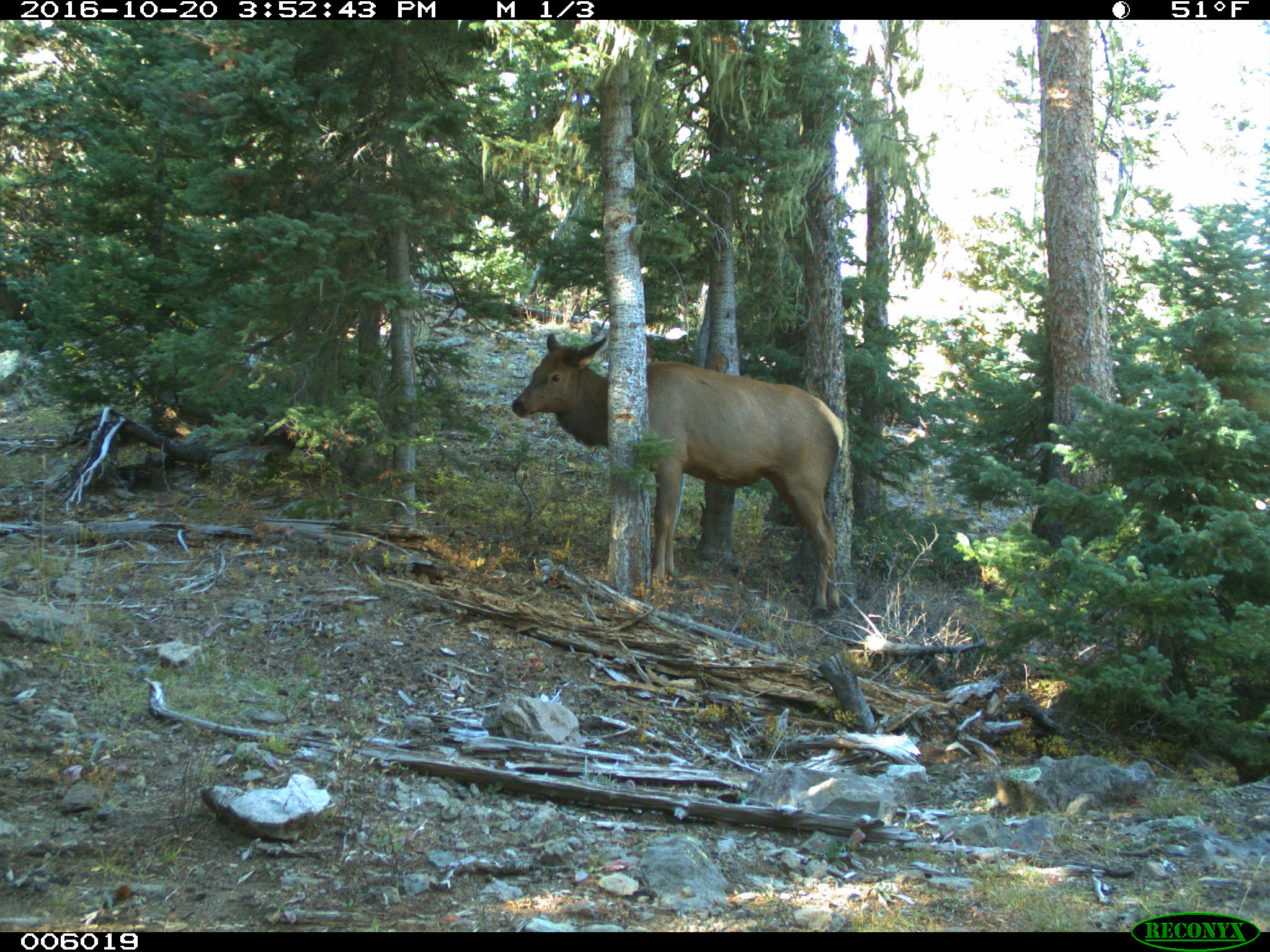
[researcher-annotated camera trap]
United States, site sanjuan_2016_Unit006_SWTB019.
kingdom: Animalia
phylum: Chordata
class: Mammalia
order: Artiodactyla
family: Cervidae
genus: Cervus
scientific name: Cervus elaphus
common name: red deer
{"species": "Cervus elaphus (red deer)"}